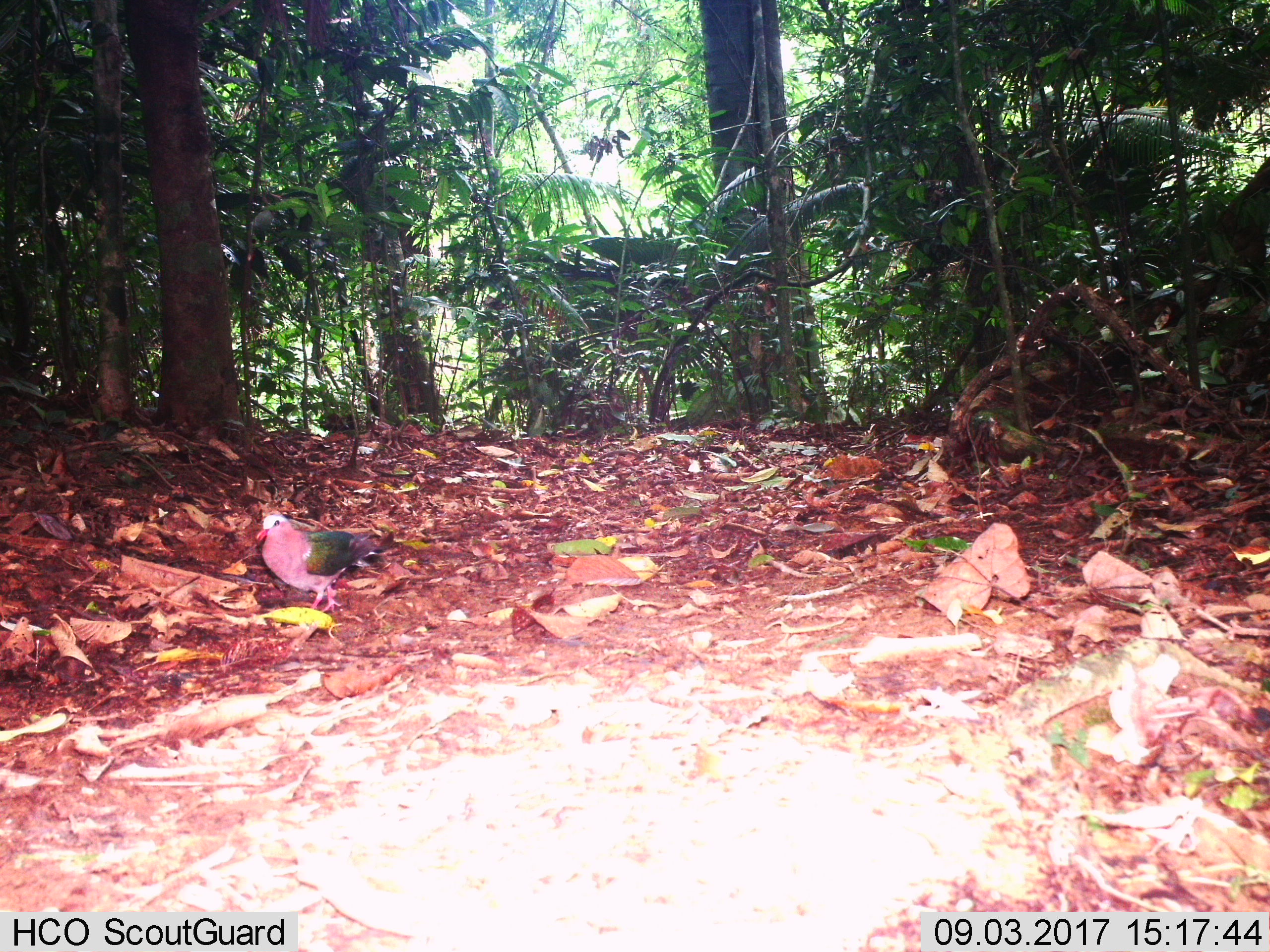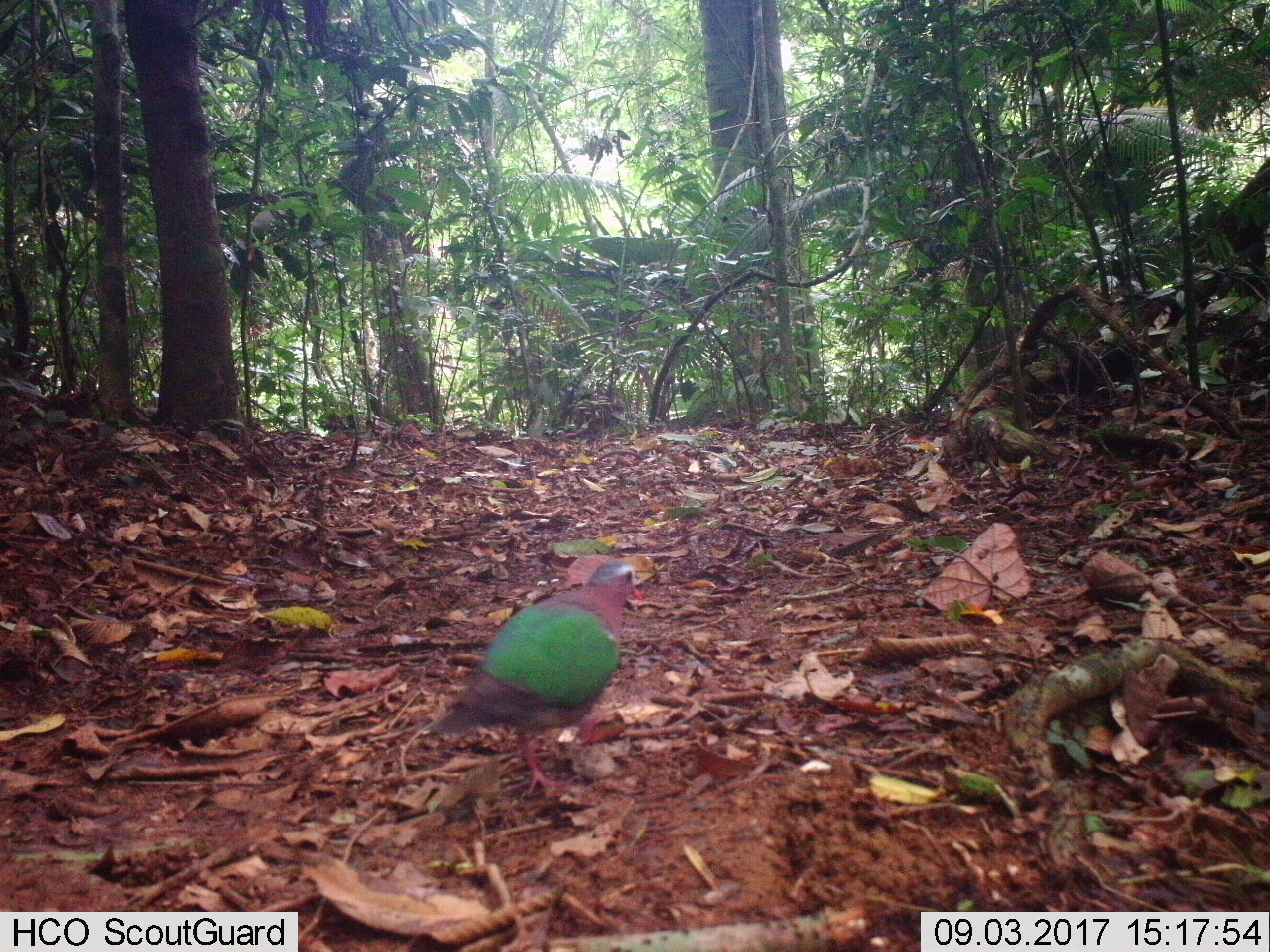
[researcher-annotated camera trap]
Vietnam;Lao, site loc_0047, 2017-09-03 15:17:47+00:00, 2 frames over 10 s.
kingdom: Animalia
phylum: Chordata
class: Aves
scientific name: Aves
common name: bird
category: unidentified bird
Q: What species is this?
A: Unidentified bird (bird) (Aves).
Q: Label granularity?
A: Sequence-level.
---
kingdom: Animalia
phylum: Chordata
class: Aves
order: Columbiformes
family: Columbidae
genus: Chalcophaps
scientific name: Chalcophaps indica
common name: emerald dove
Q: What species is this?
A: Emerald dove (Chalcophaps indica).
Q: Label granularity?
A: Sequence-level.